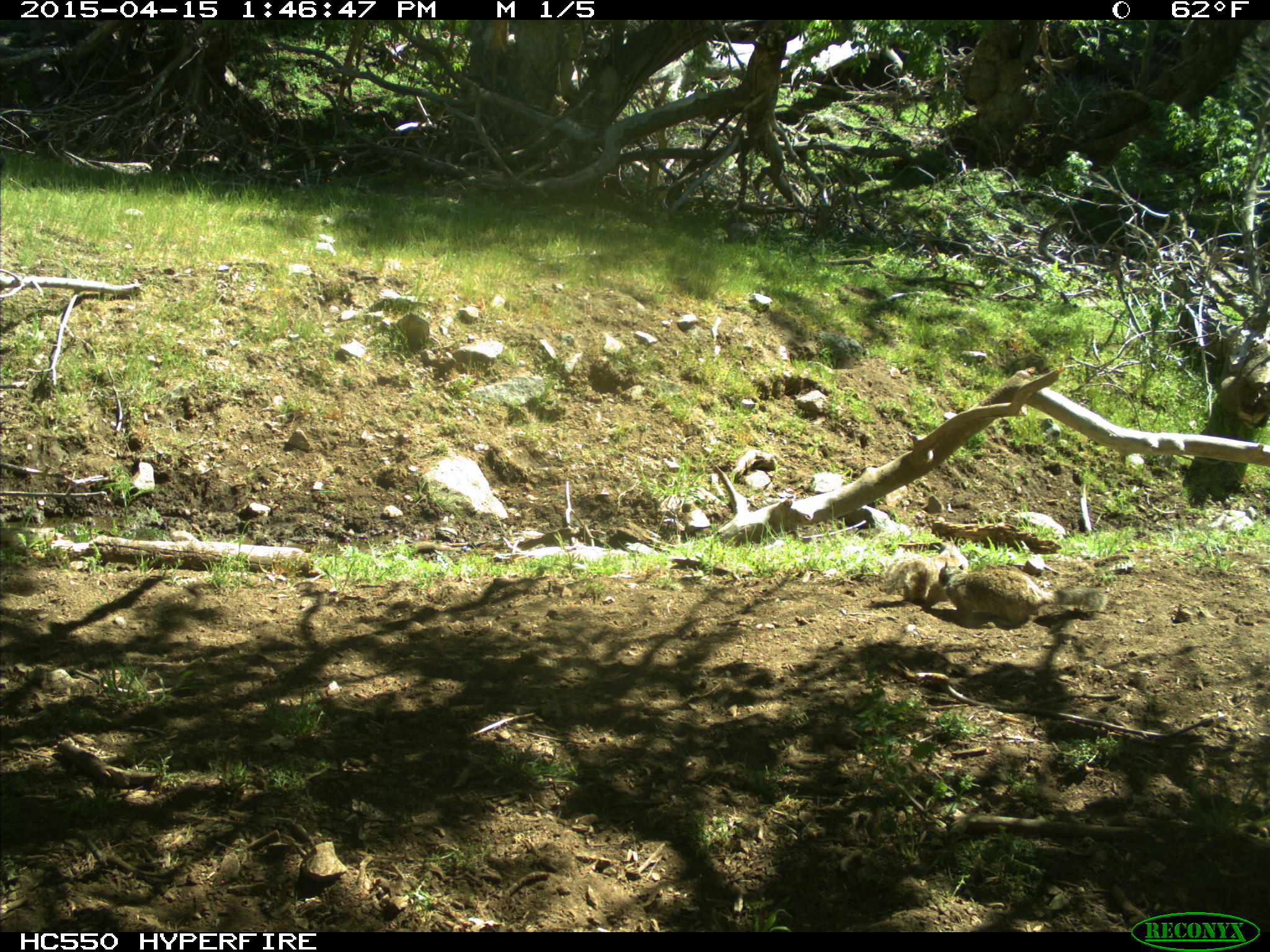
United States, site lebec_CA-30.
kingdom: Animalia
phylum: Chordata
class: Mammalia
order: Rodentia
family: Sciuridae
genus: Otospermophilus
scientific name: Otospermophilus beecheyi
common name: california ground squirrel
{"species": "Otospermophilus beecheyi (california ground squirrel)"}